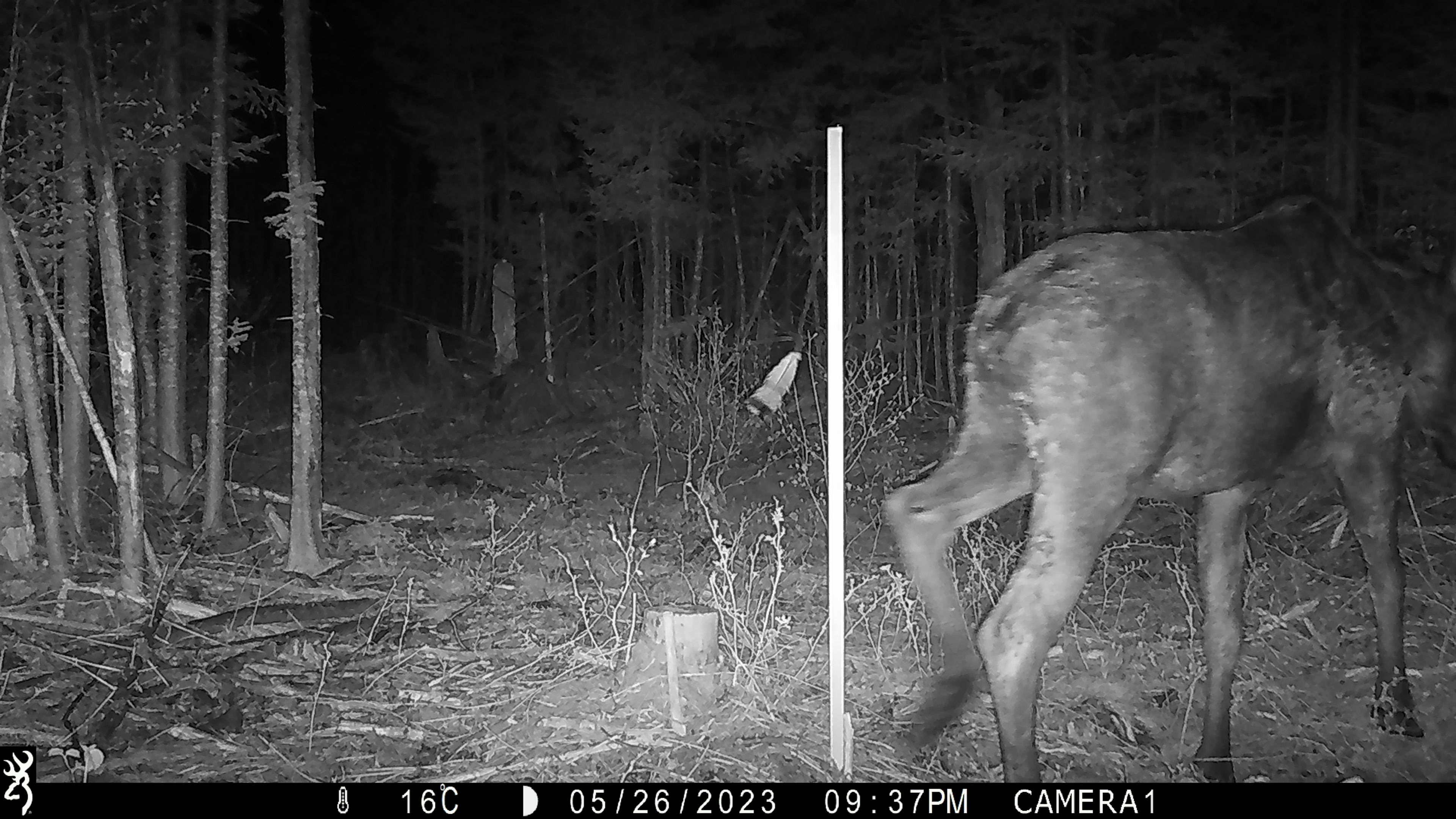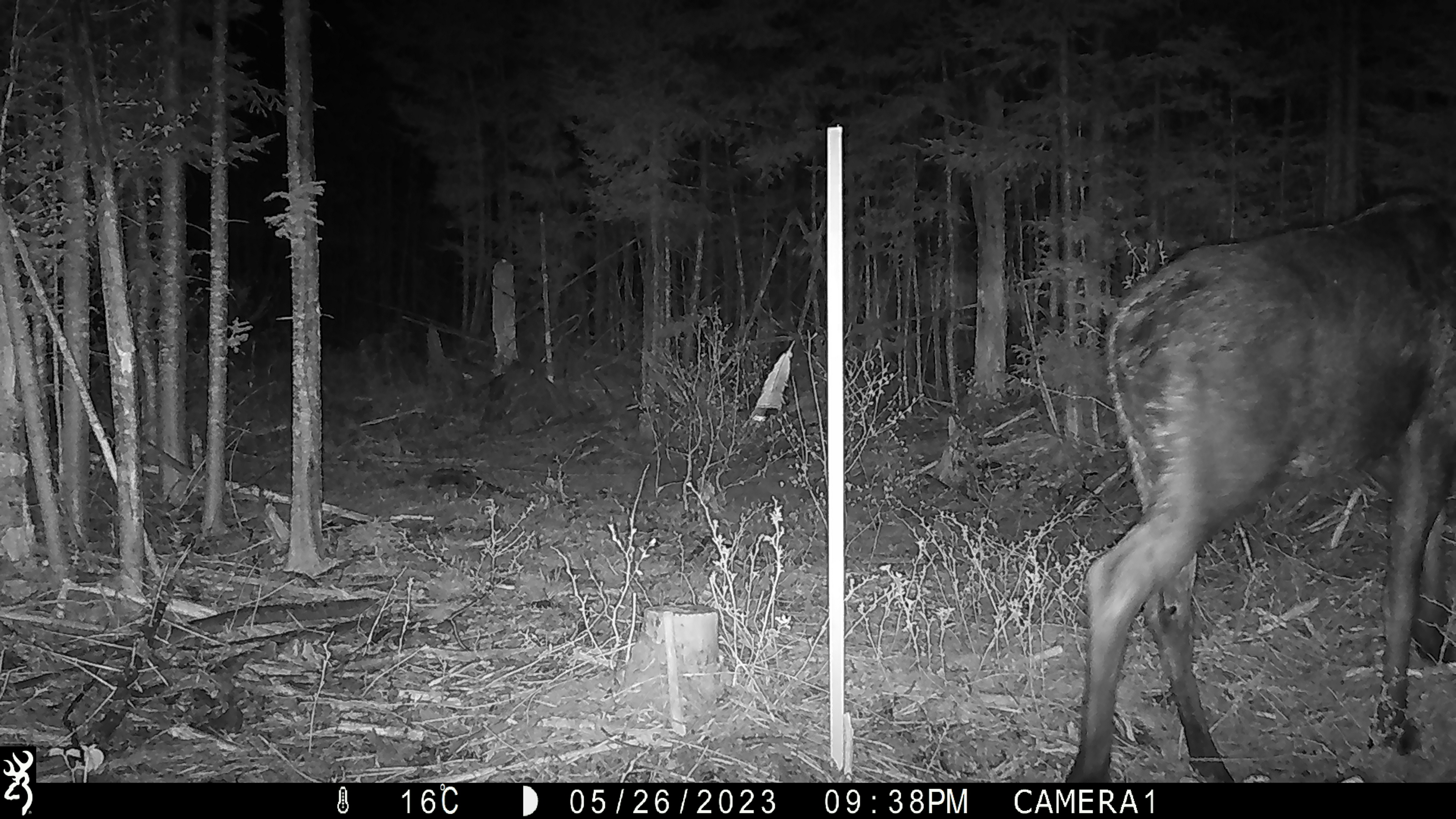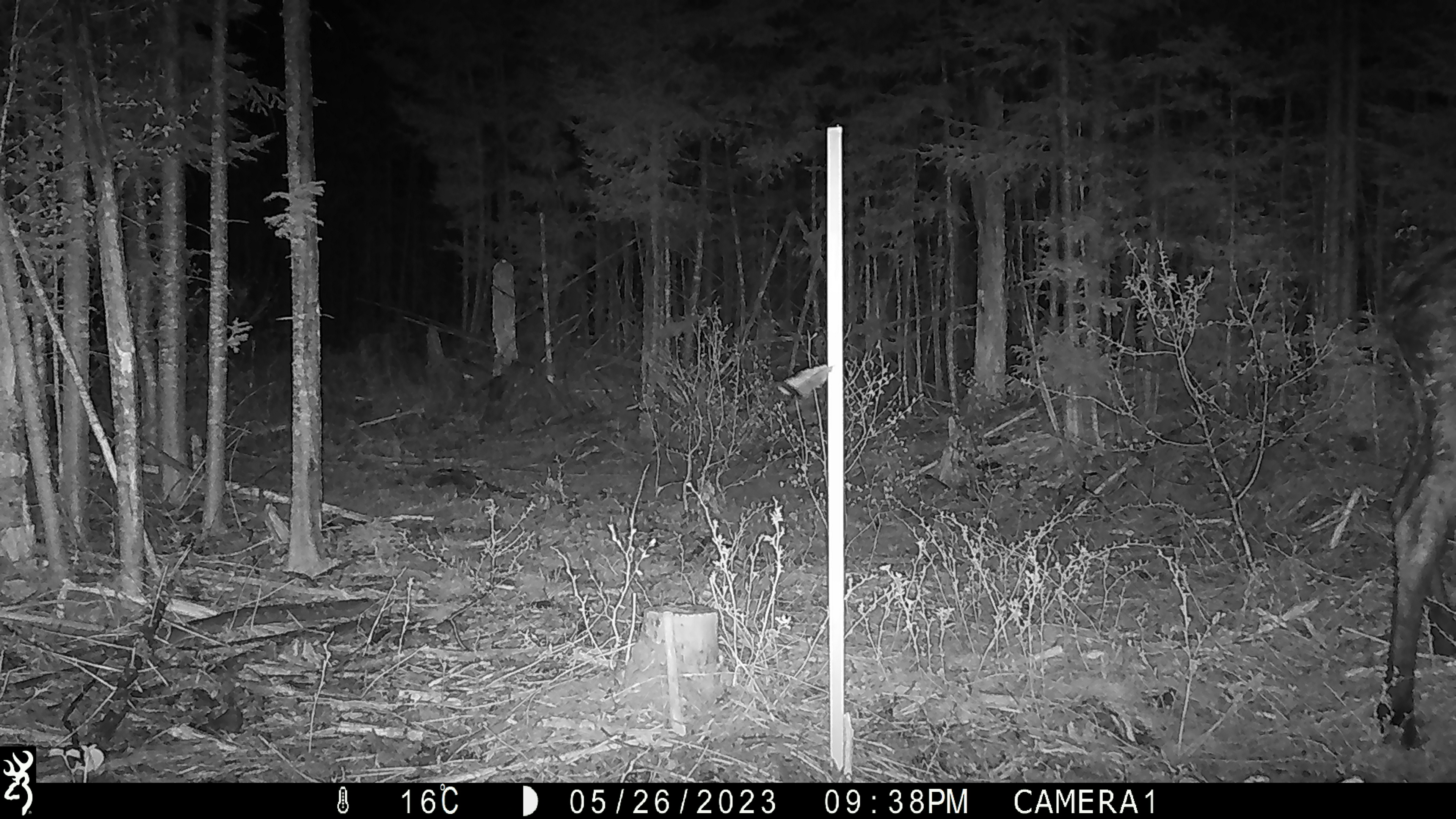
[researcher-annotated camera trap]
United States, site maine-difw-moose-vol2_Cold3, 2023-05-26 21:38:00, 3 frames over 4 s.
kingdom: Animalia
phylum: Chordata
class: Mammalia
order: Artiodactyla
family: Cervidae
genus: Alces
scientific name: Alces alces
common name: moose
Moose (Alces alces).